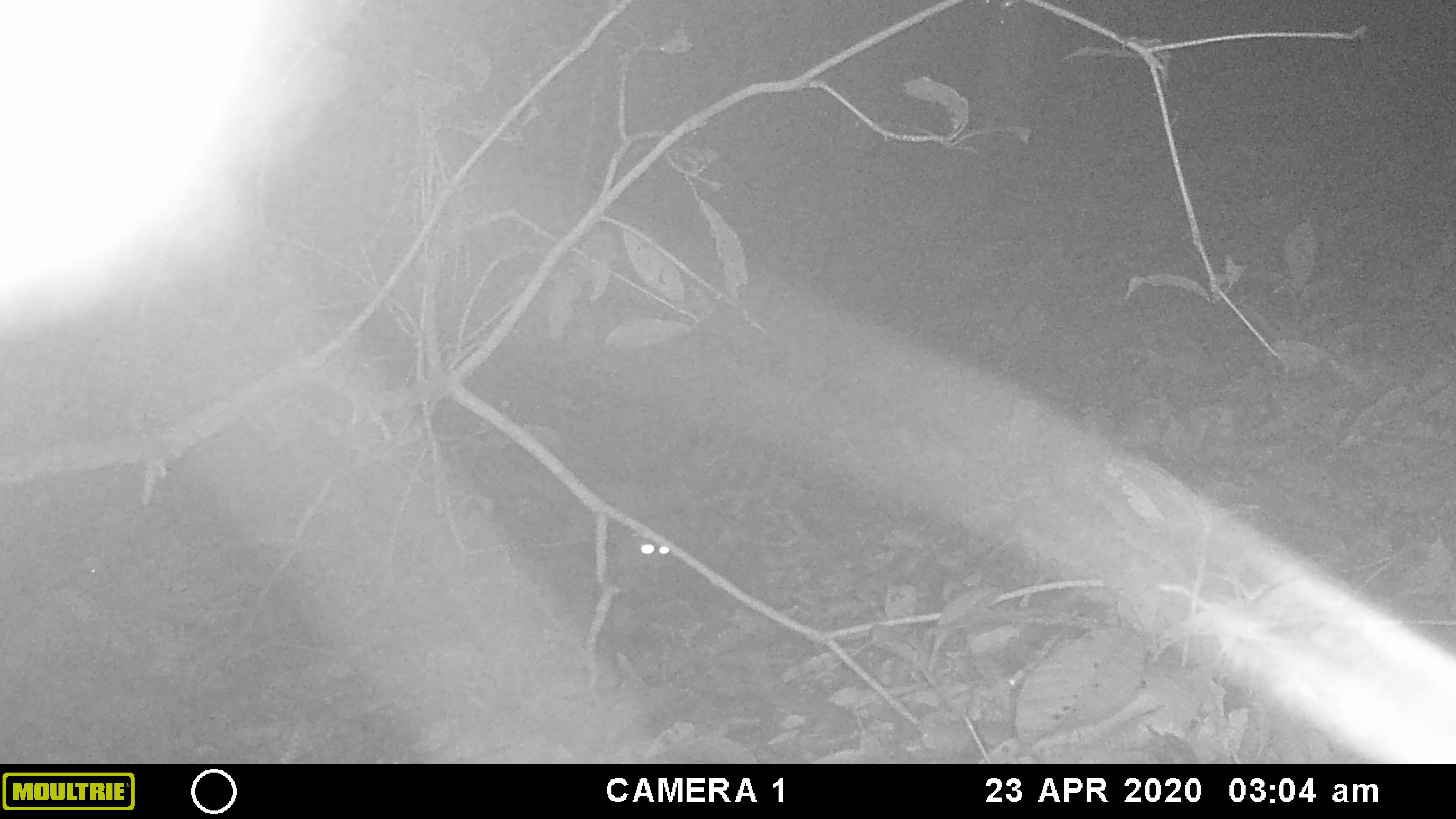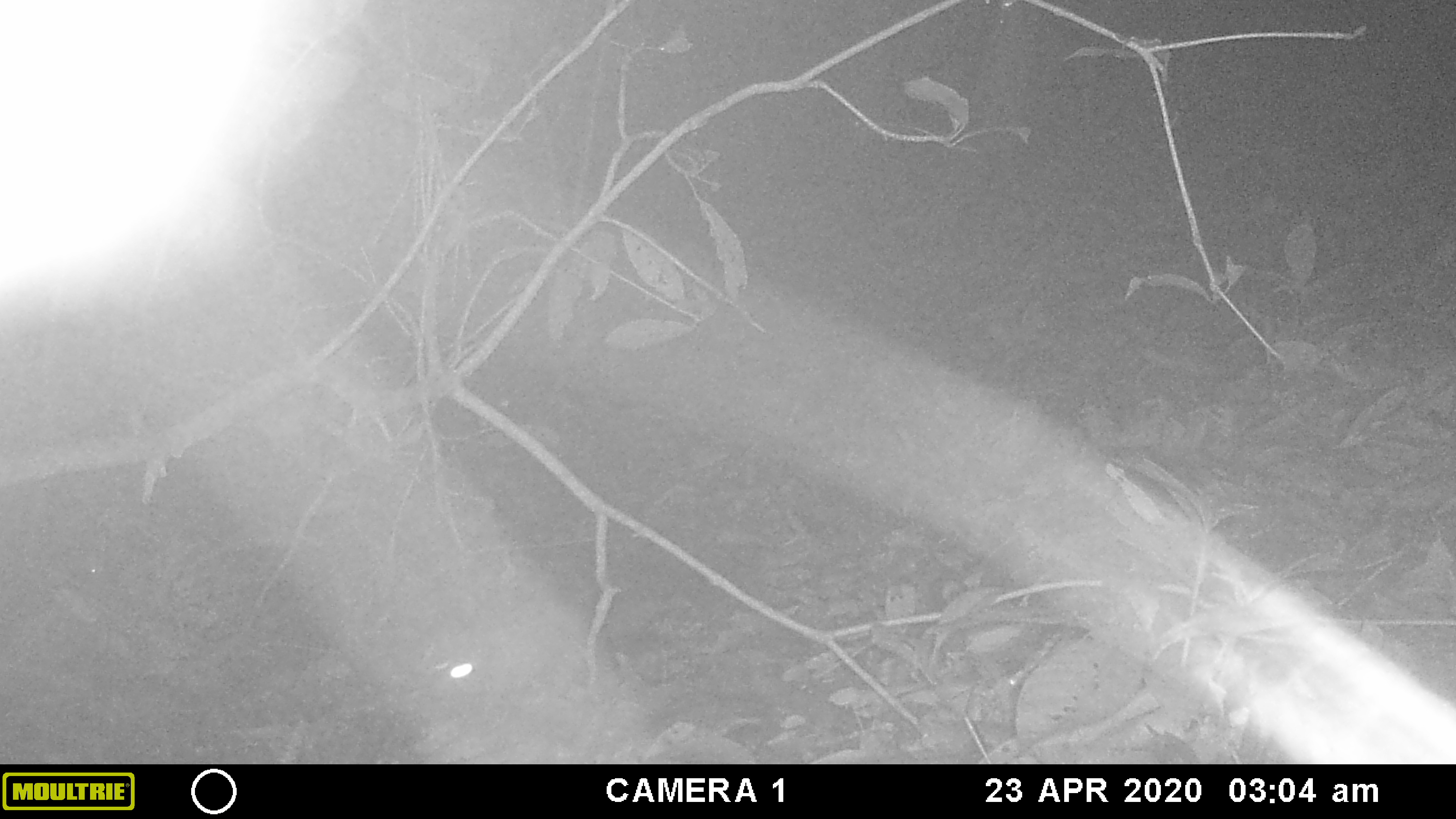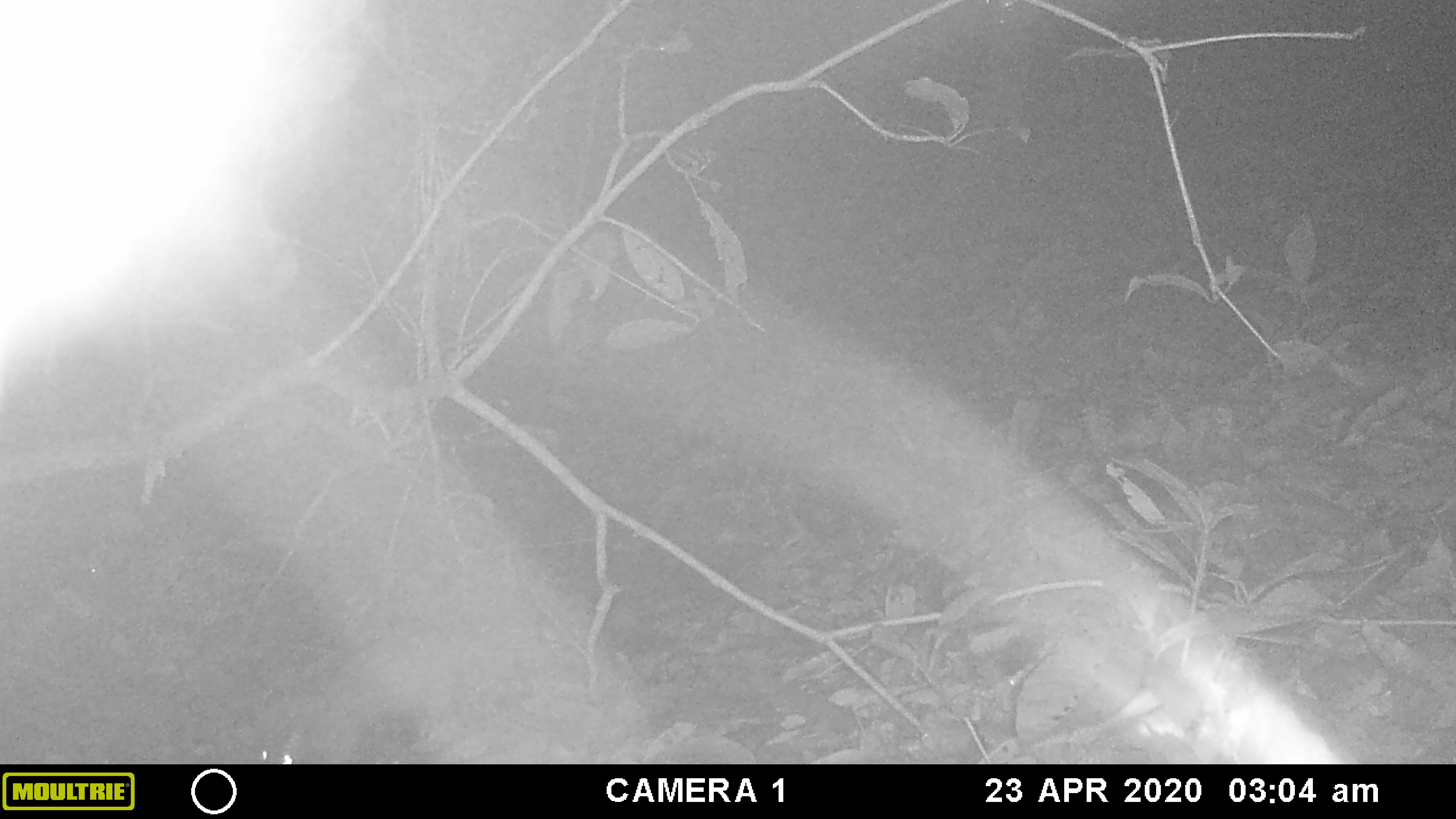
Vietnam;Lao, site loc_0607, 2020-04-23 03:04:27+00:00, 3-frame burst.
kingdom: Animalia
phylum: Chordata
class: Mammalia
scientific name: Mammalia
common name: mammal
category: unidentified small mammal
Unidentified small mammal (mammal) (Mammalia). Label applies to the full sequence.